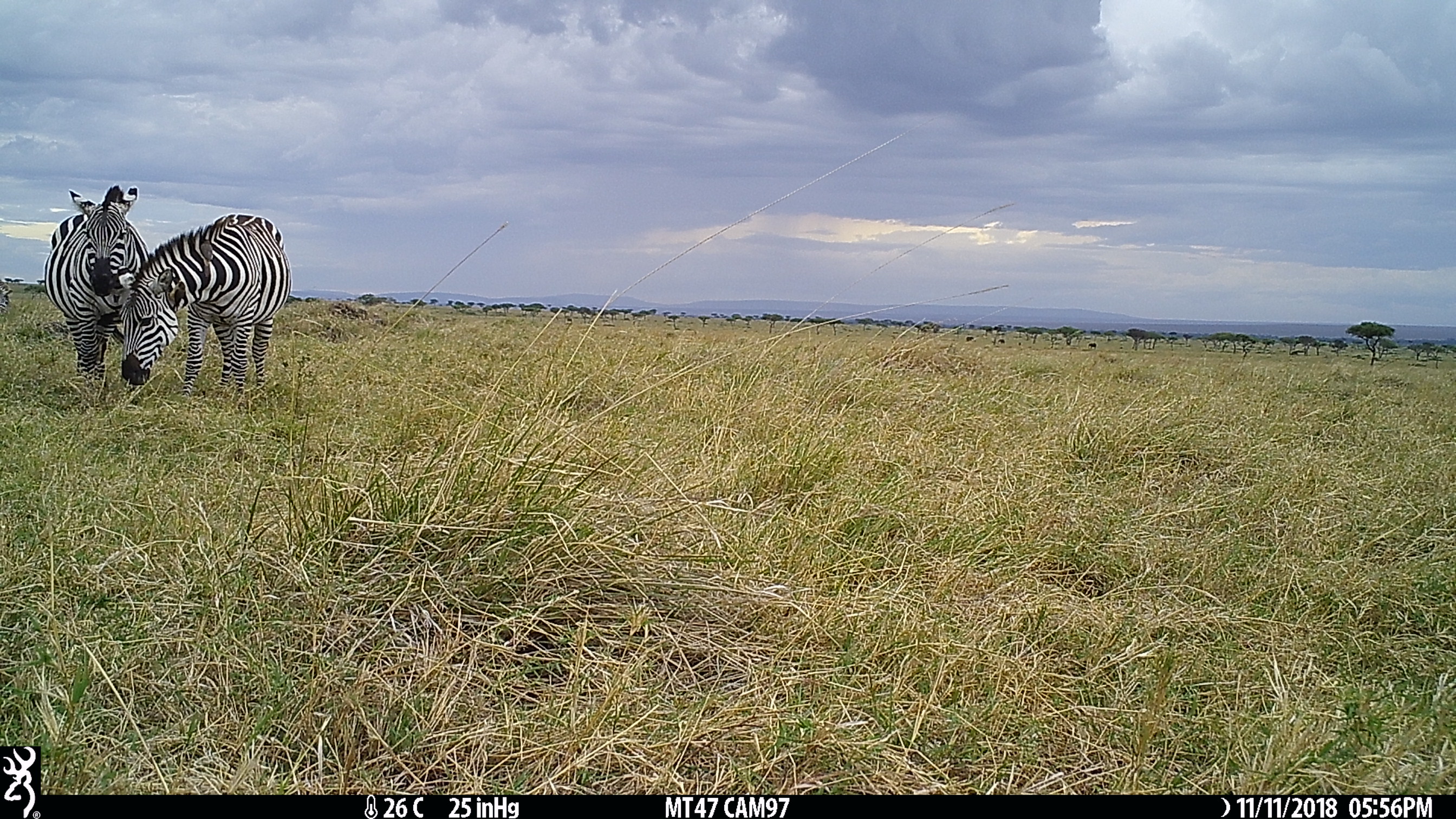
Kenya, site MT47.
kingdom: Animalia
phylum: Chordata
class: Mammalia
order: Perissodactyla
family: Equidae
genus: Equus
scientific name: Equus quagga burchellii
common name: burchell's zebra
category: zebra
Zebra (burchell's zebra) (Equus quagga burchellii).